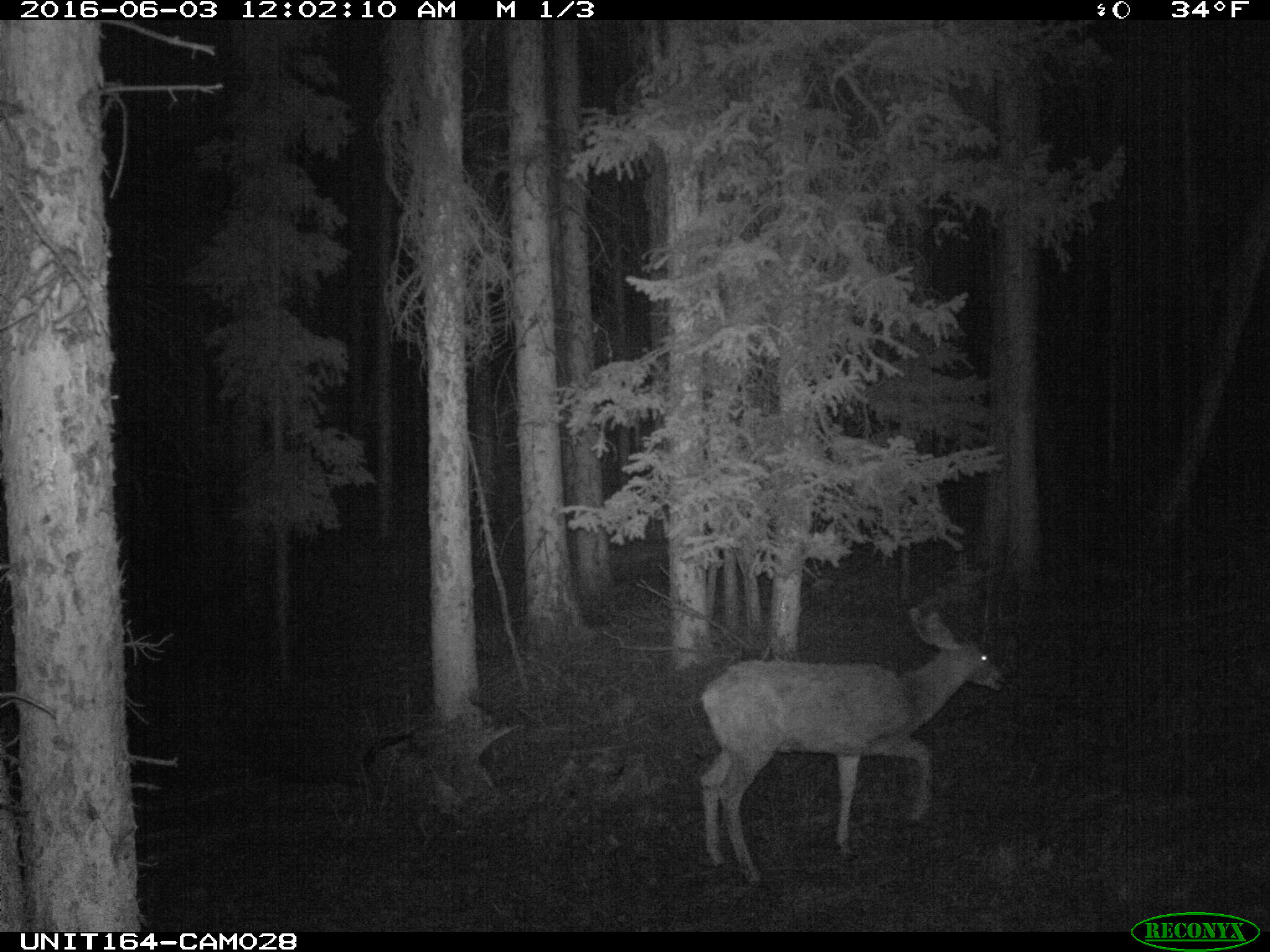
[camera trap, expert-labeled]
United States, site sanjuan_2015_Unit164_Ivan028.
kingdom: Animalia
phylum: Chordata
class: Mammalia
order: Artiodactyla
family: Cervidae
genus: Odocoileus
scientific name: Odocoileus hemionus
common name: mule deer